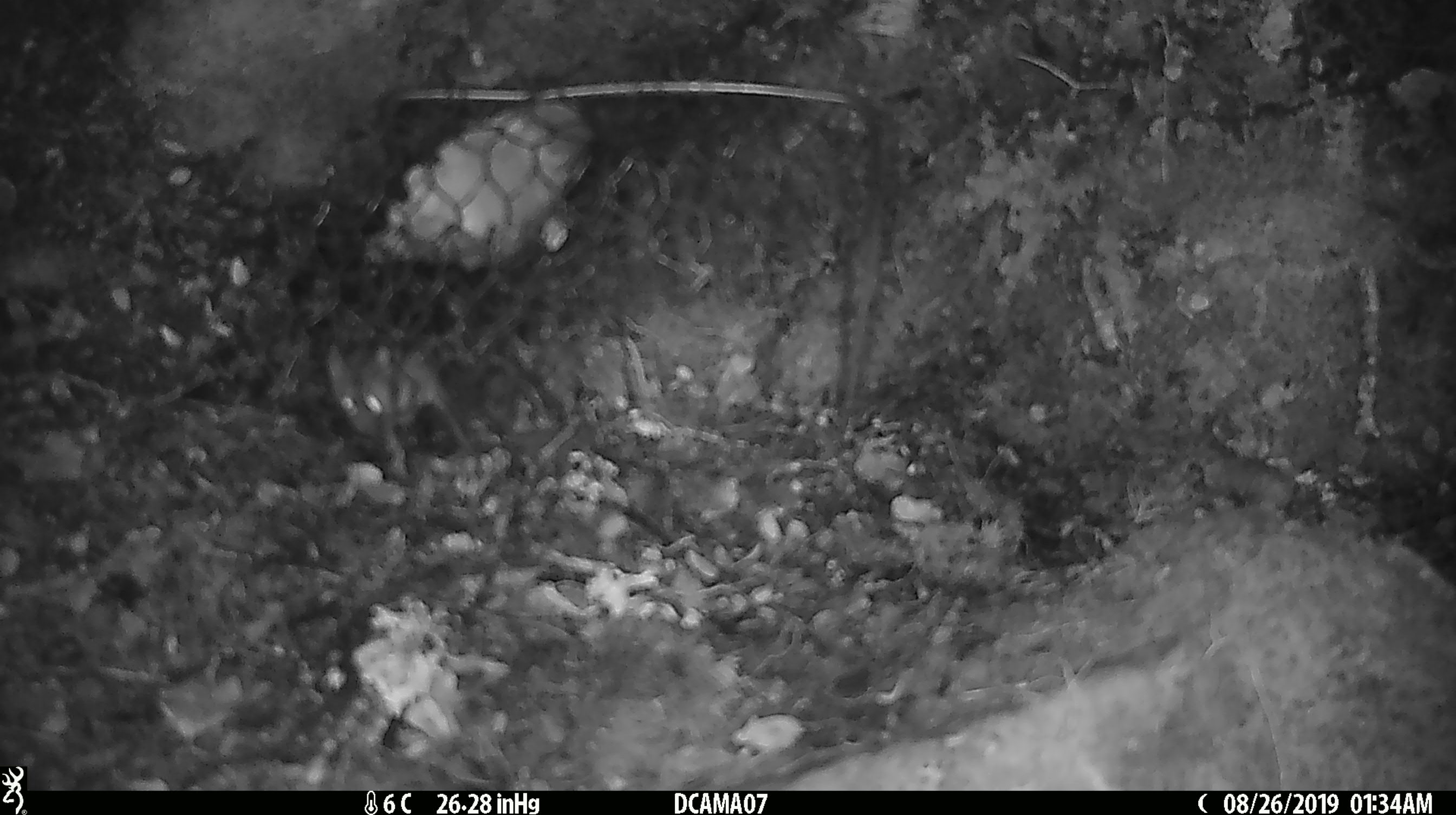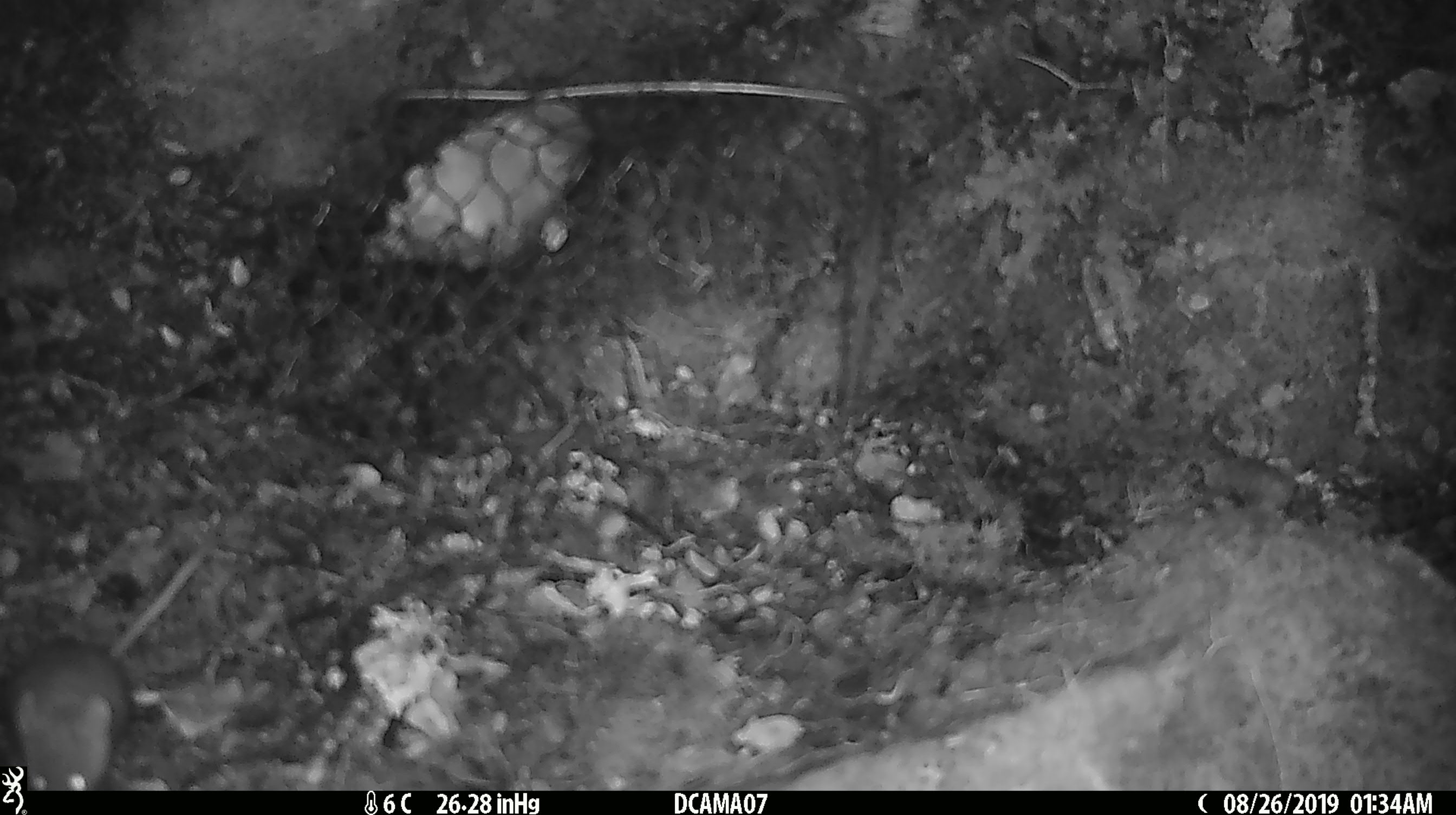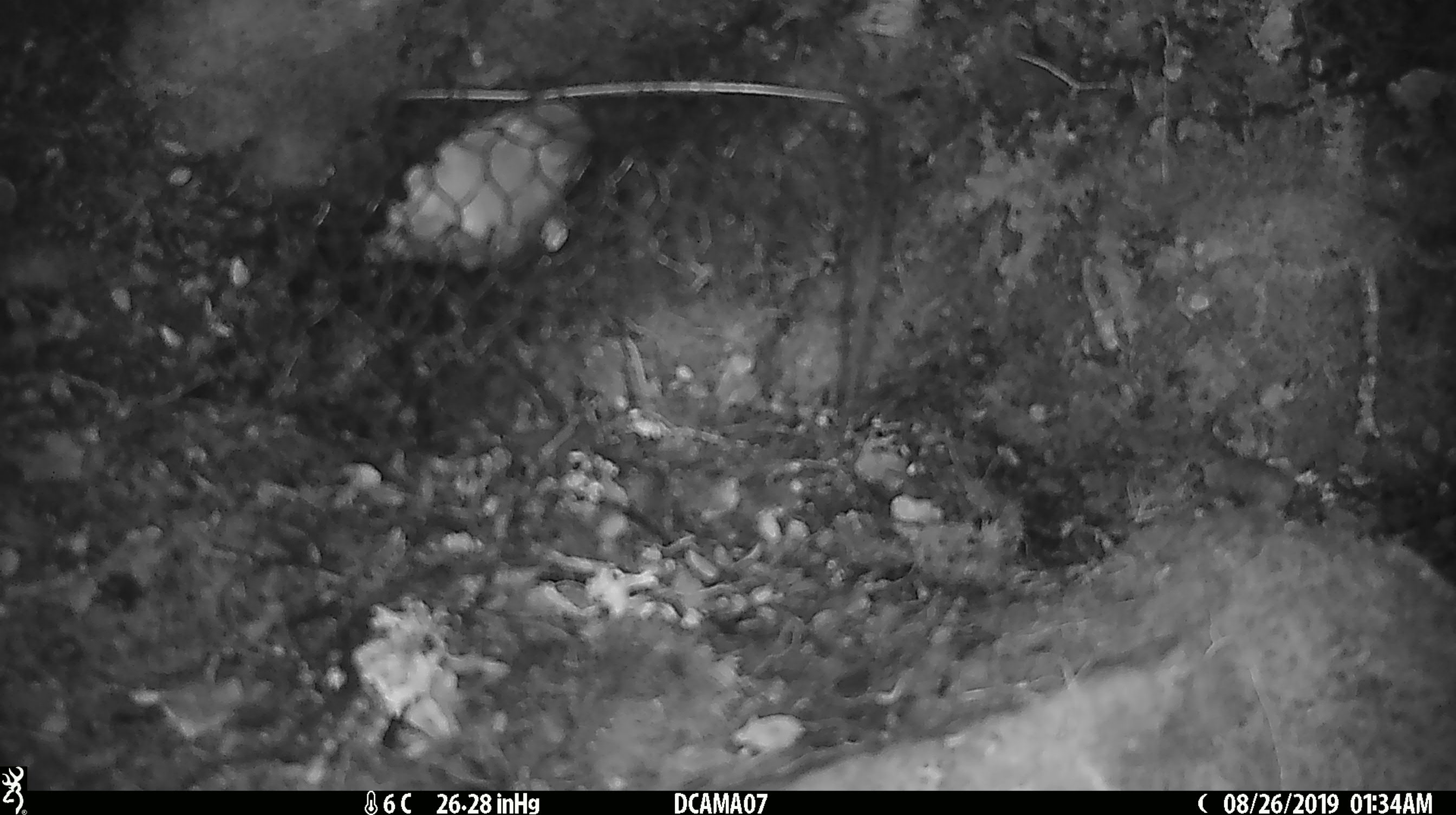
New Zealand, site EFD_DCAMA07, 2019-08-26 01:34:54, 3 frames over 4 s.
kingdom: Animalia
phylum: Chordata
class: Mammalia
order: Rodentia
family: Muridae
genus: Mus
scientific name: Mus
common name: mouse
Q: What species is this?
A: Mouse (Mus).